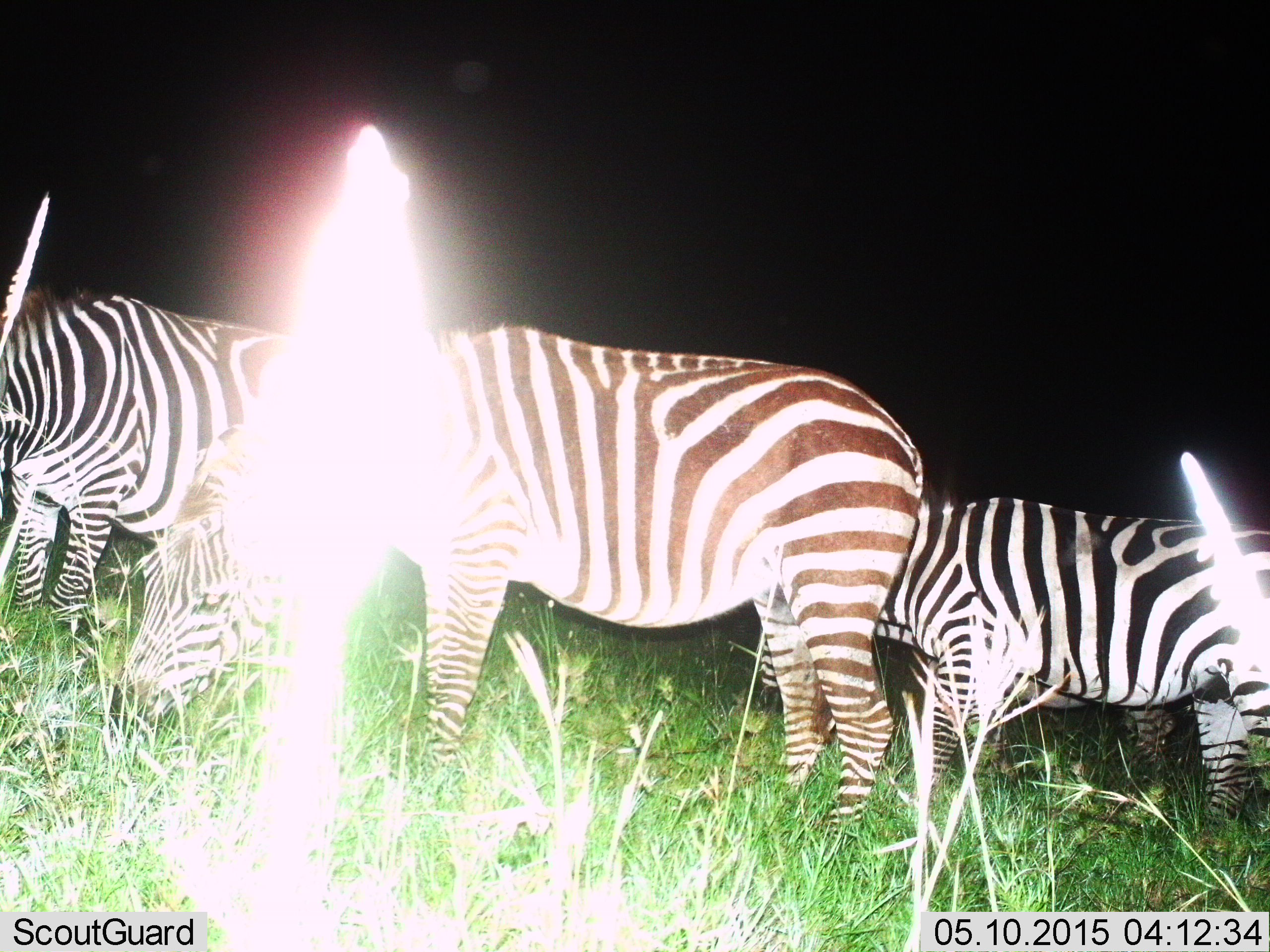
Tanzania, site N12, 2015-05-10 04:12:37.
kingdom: Animalia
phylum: Chordata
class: Mammalia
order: Perissodactyla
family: Equidae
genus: Equus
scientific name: Equus quagga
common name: plains zebra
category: zebra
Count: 4.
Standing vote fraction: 56%.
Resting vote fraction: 0%.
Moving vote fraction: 11%.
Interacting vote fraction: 22%.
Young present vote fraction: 0%.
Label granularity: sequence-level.